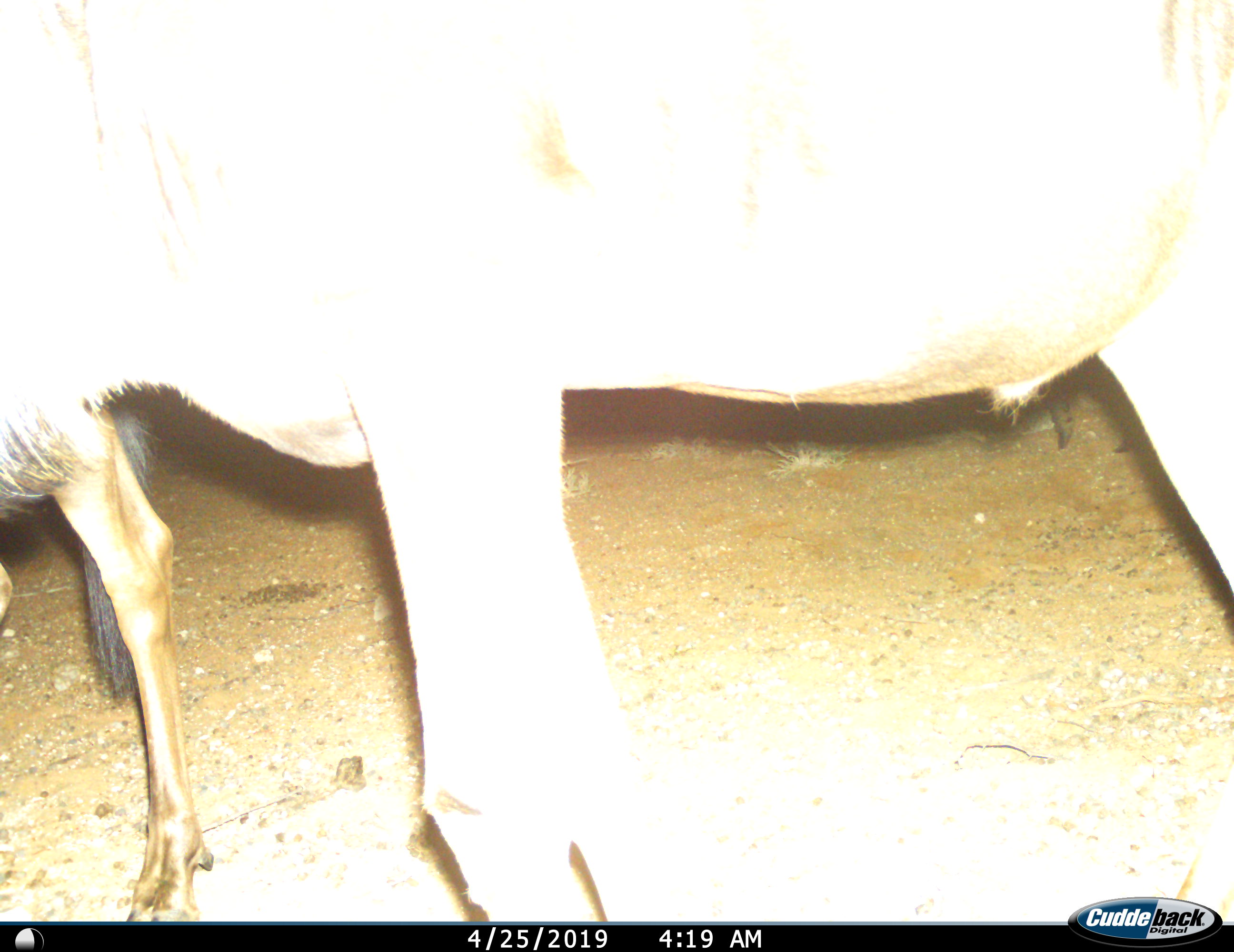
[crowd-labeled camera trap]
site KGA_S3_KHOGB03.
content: unidentified animal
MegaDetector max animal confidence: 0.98